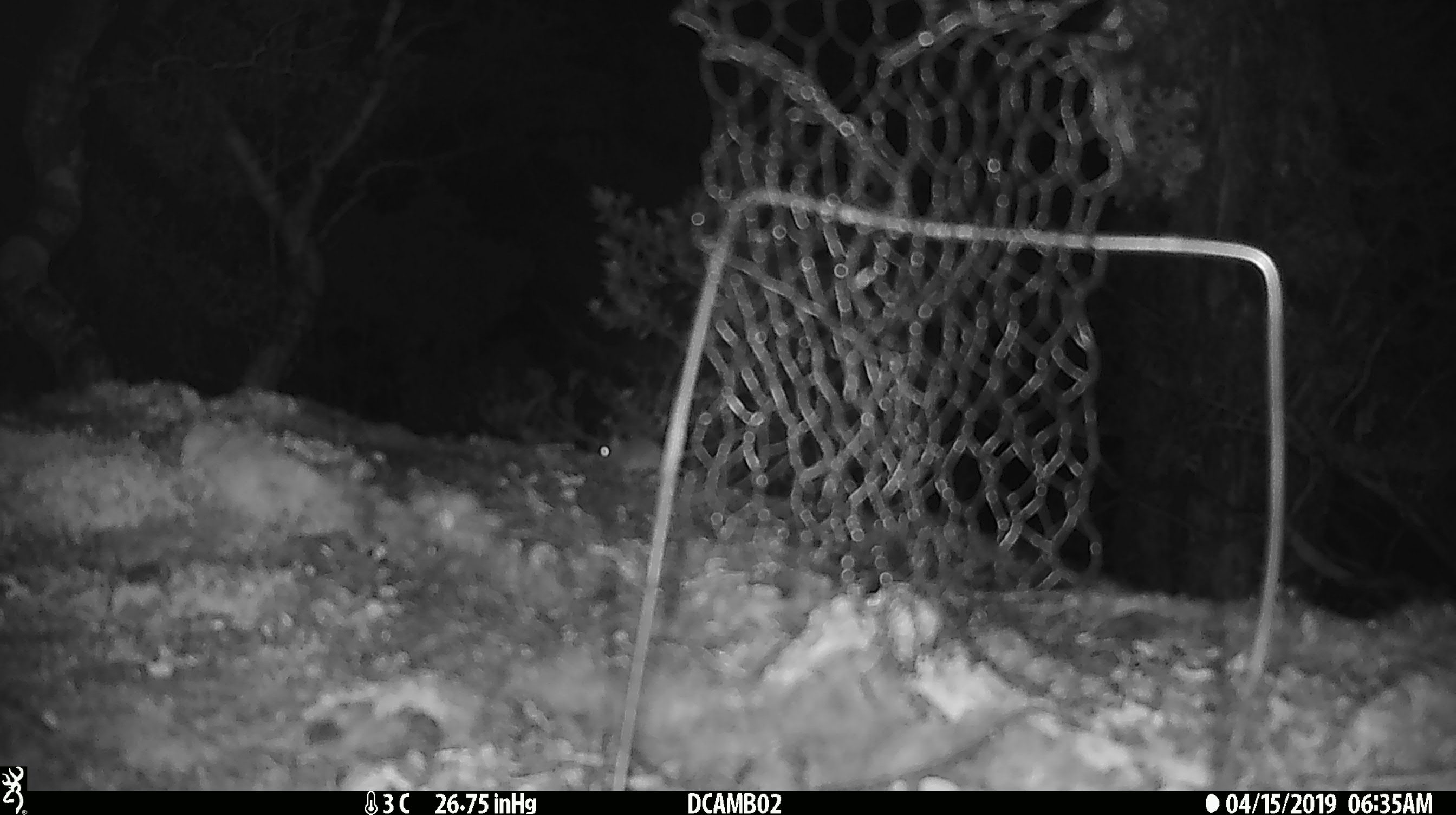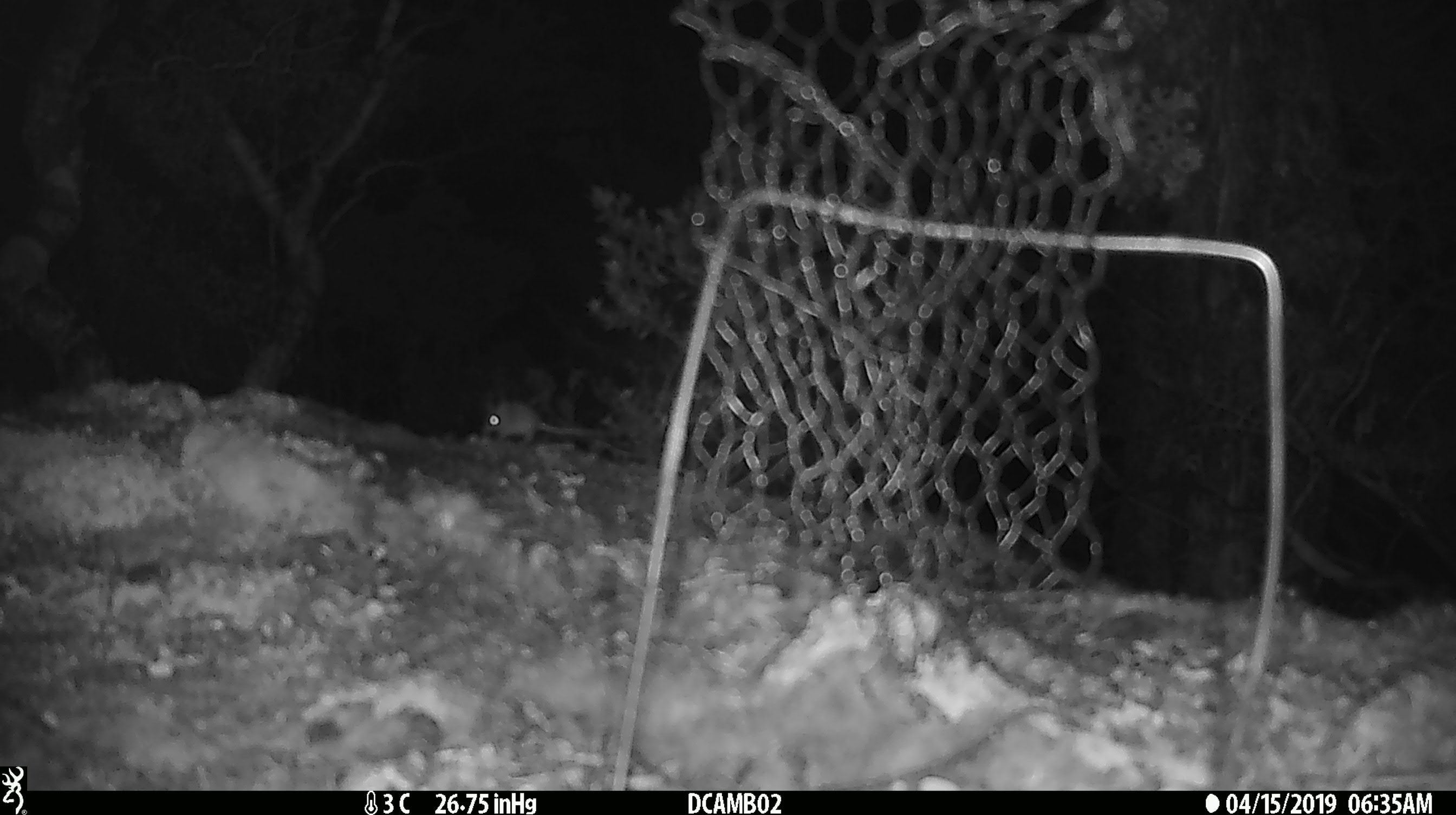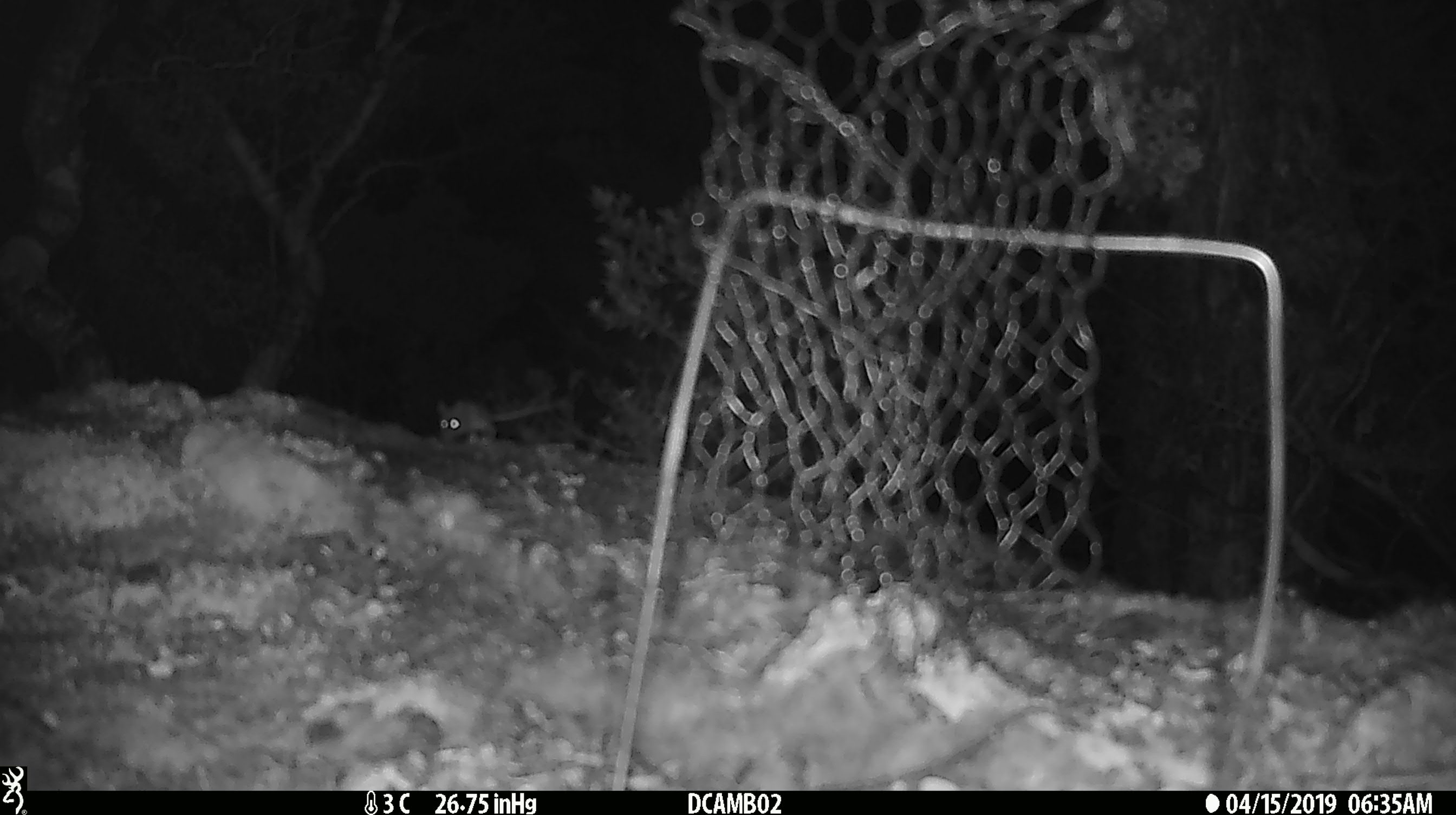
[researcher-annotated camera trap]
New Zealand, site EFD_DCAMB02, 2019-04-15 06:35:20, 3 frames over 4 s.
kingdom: Animalia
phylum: Chordata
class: Mammalia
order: Rodentia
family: Muridae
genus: Mus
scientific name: Mus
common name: mouse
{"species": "mouse (Mus)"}